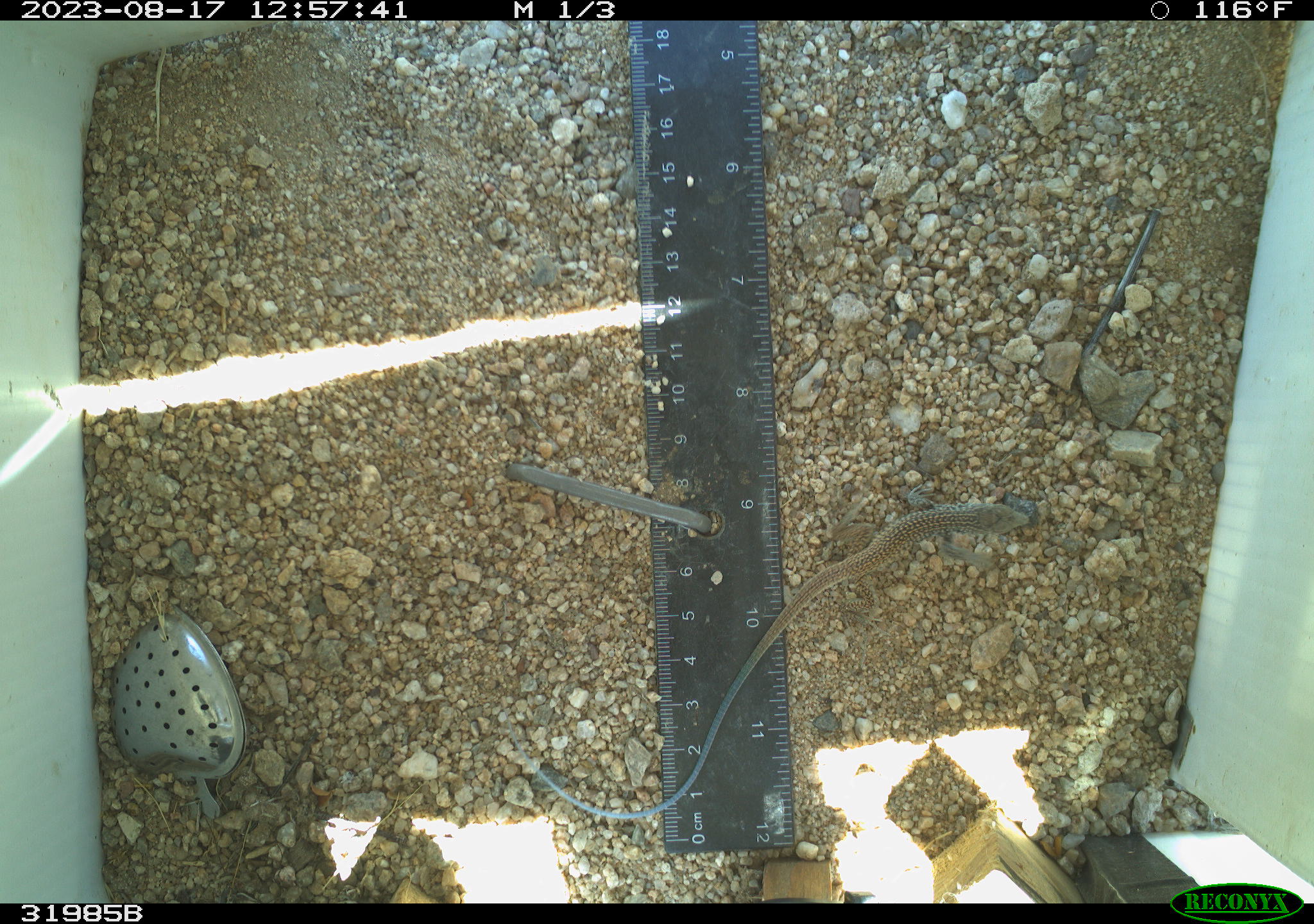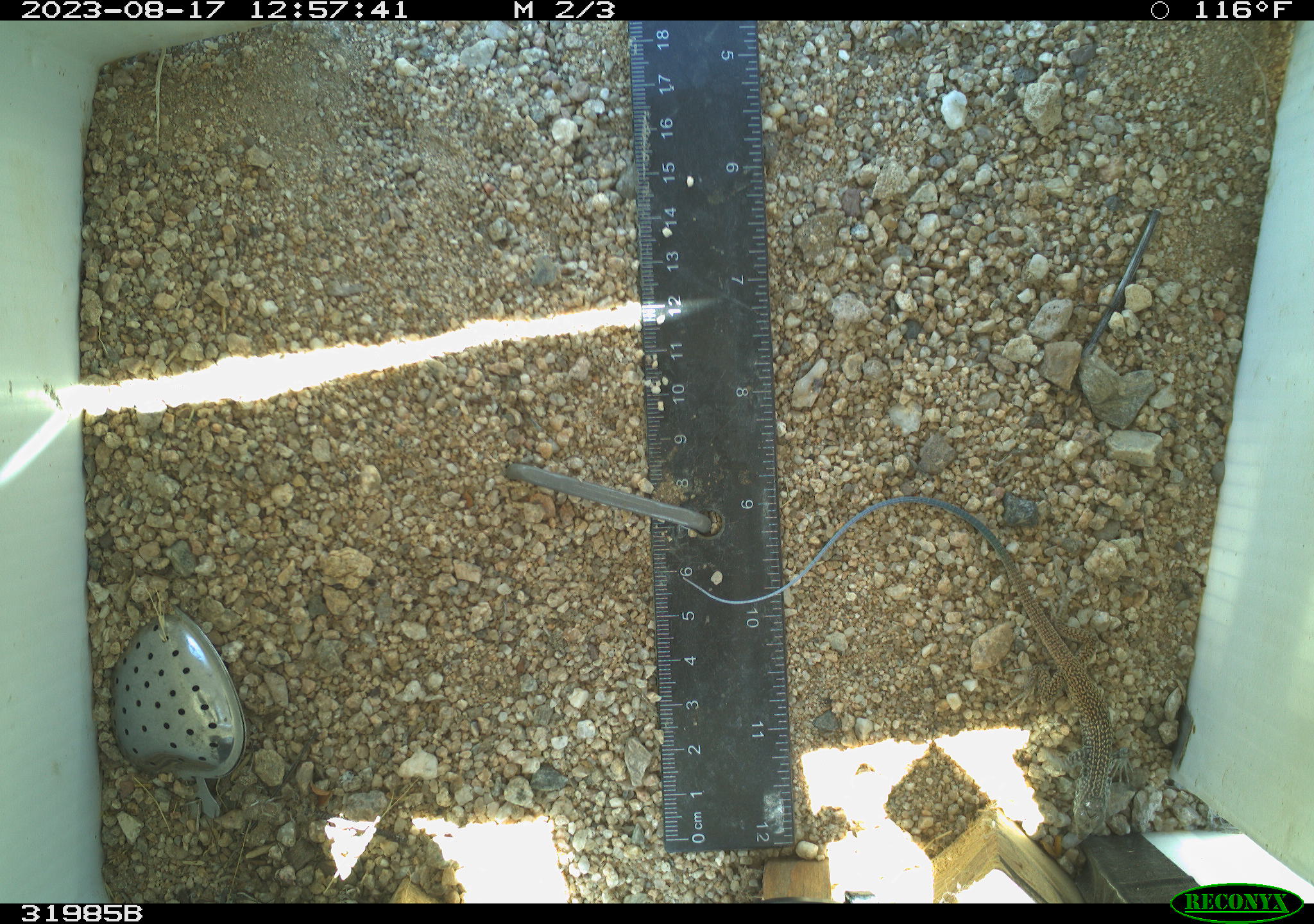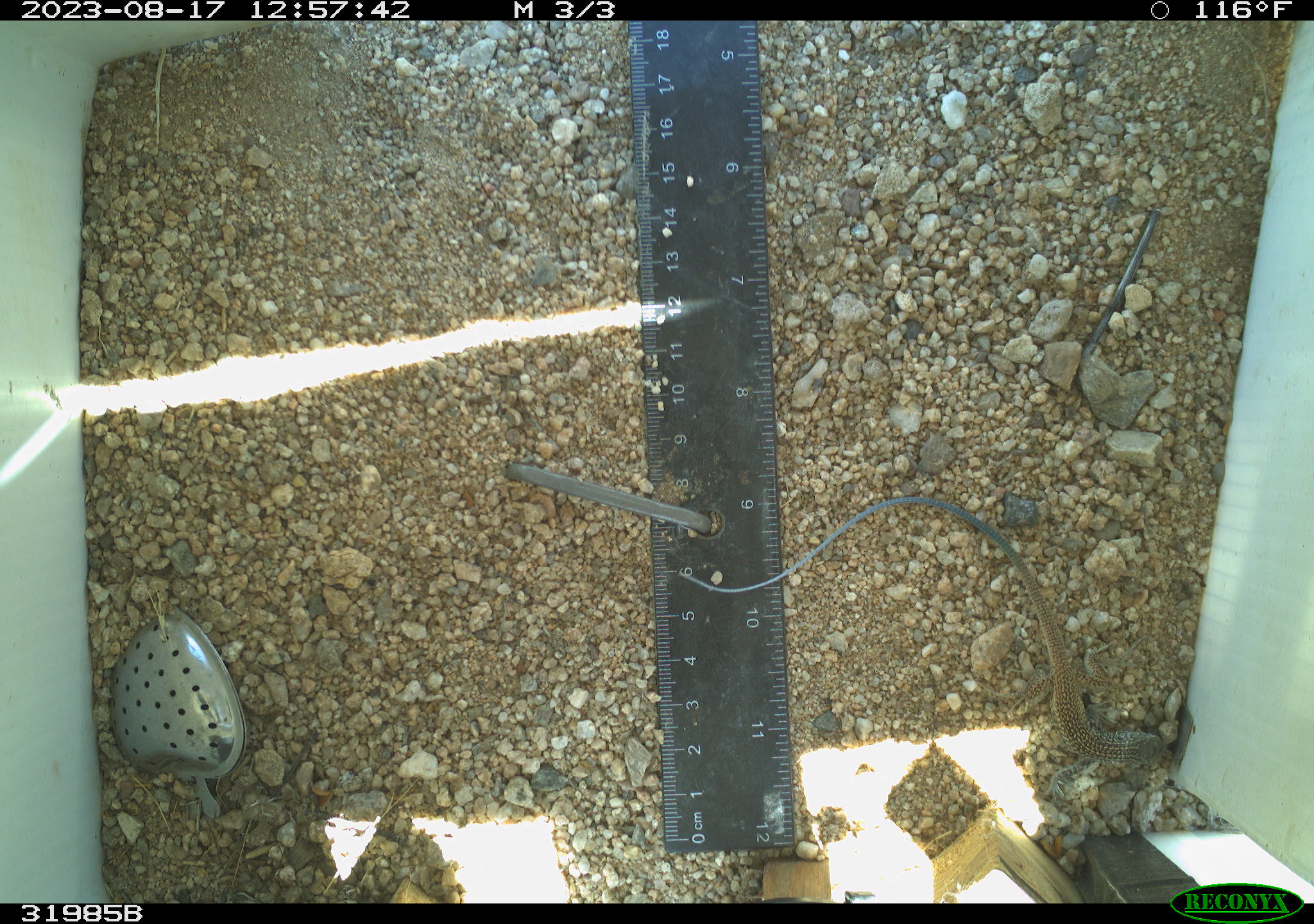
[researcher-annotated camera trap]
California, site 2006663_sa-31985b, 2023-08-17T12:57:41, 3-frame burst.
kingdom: Animalia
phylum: Chordata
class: Reptilia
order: Squamata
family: Teiidae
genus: Aspidoscelis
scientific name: Aspidoscelis tigris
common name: western whiptail